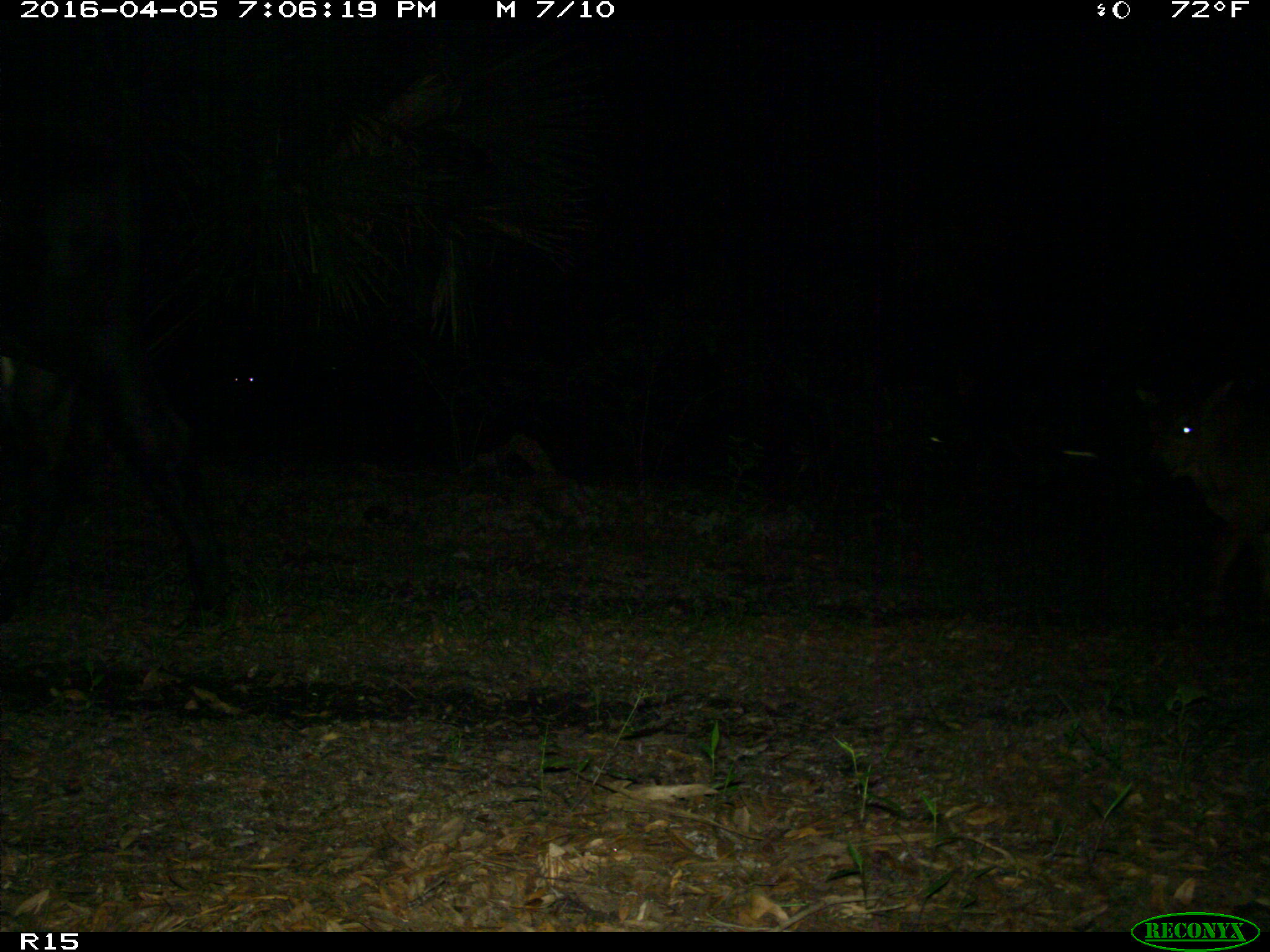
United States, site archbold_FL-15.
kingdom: Animalia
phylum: Chordata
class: Mammalia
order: Artiodactyla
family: Bovidae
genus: Bos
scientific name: Bos taurus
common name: domestic cow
Bos taurus (domestic cow).